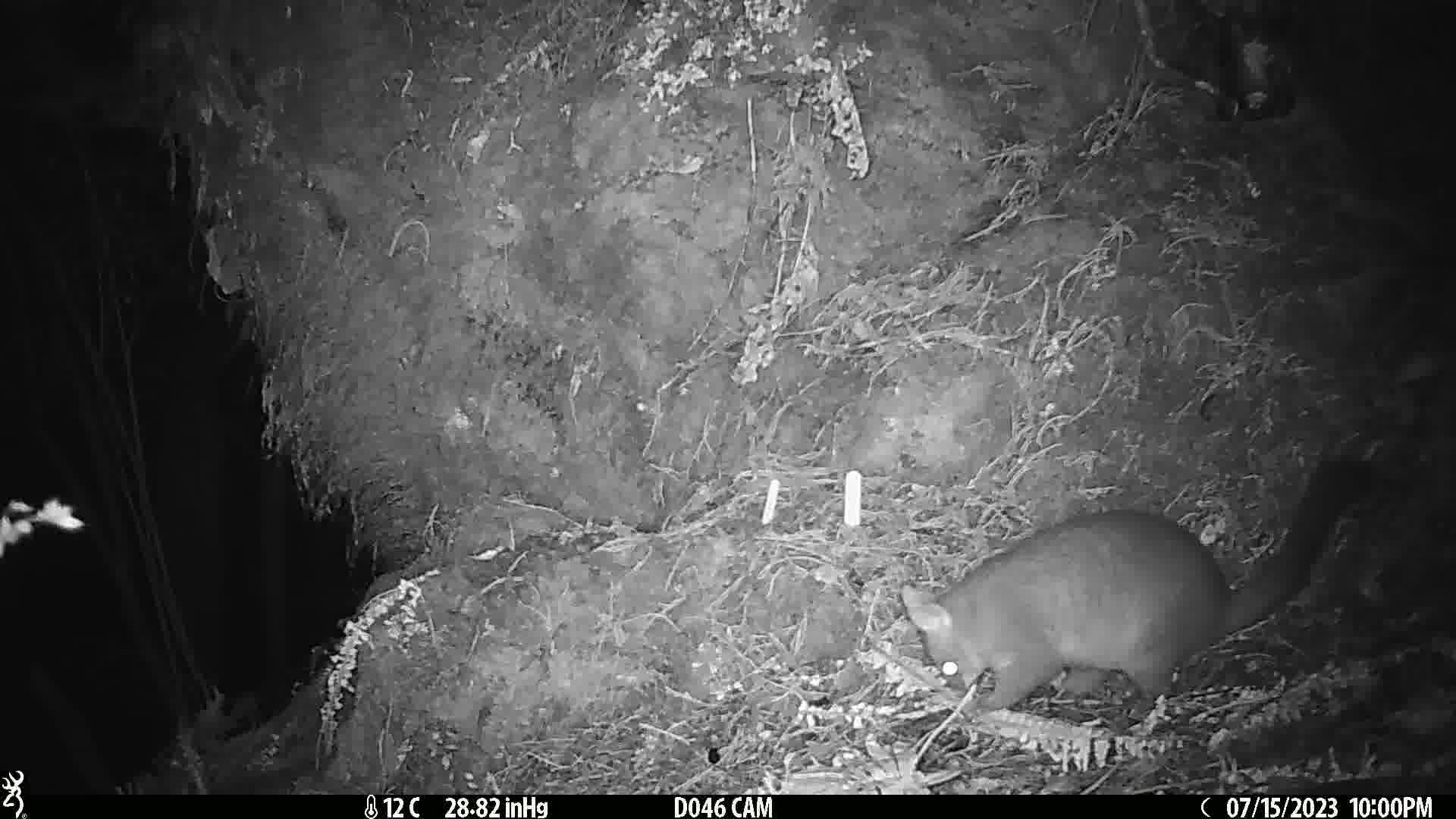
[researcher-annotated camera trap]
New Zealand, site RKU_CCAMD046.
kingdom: Animalia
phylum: Chordata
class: Mammalia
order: Diprotodontia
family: Phalangeridae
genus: Trichosurus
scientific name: Trichosurus vulpecula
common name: common brushtail possum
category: possum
Possum (common brushtail possum) (Trichosurus vulpecula).